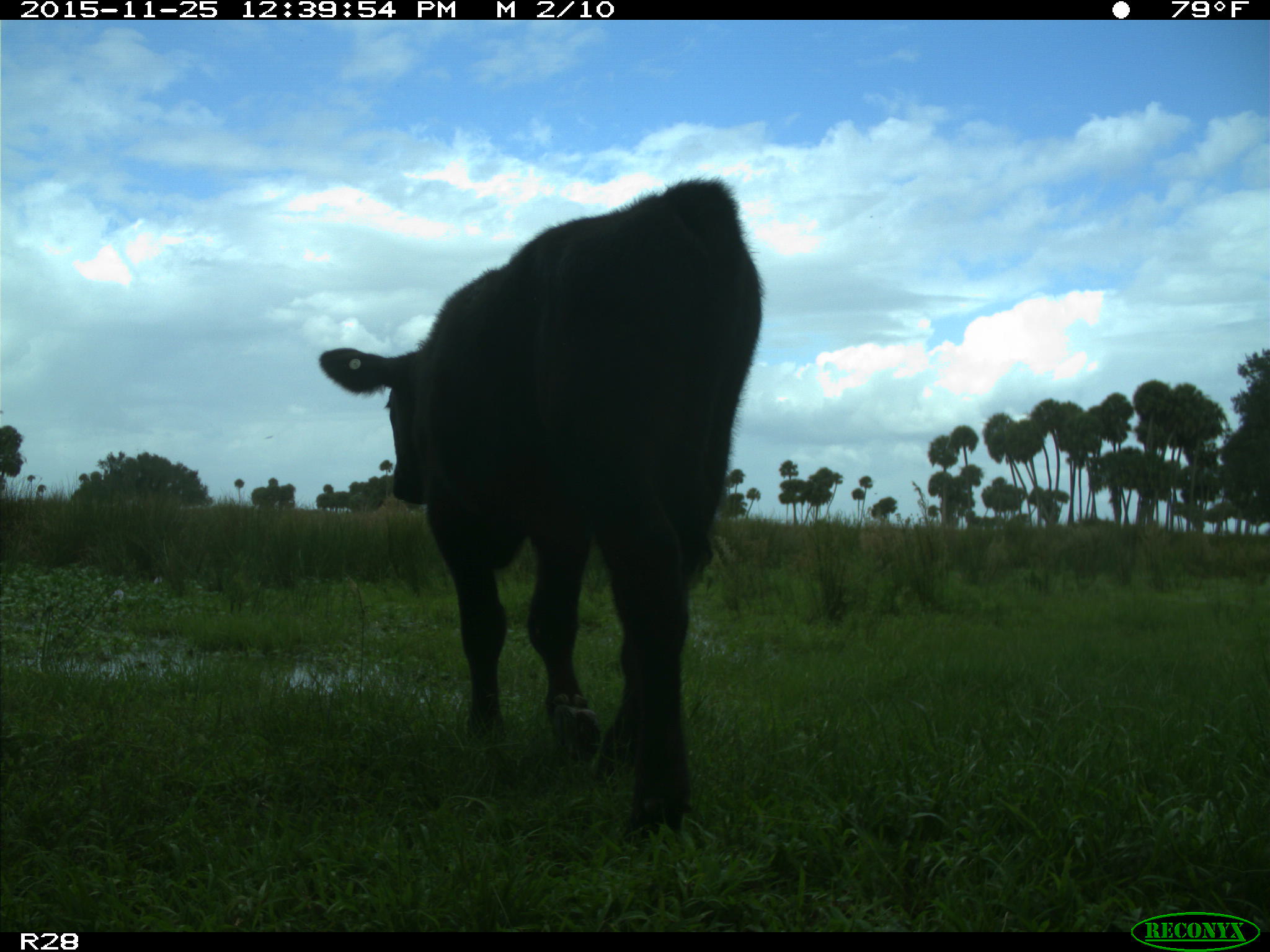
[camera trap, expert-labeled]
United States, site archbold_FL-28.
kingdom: Animalia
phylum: Chordata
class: Mammalia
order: Artiodactyla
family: Bovidae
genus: Bos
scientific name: Bos taurus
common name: domestic cow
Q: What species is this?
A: Bos taurus (domestic cow).